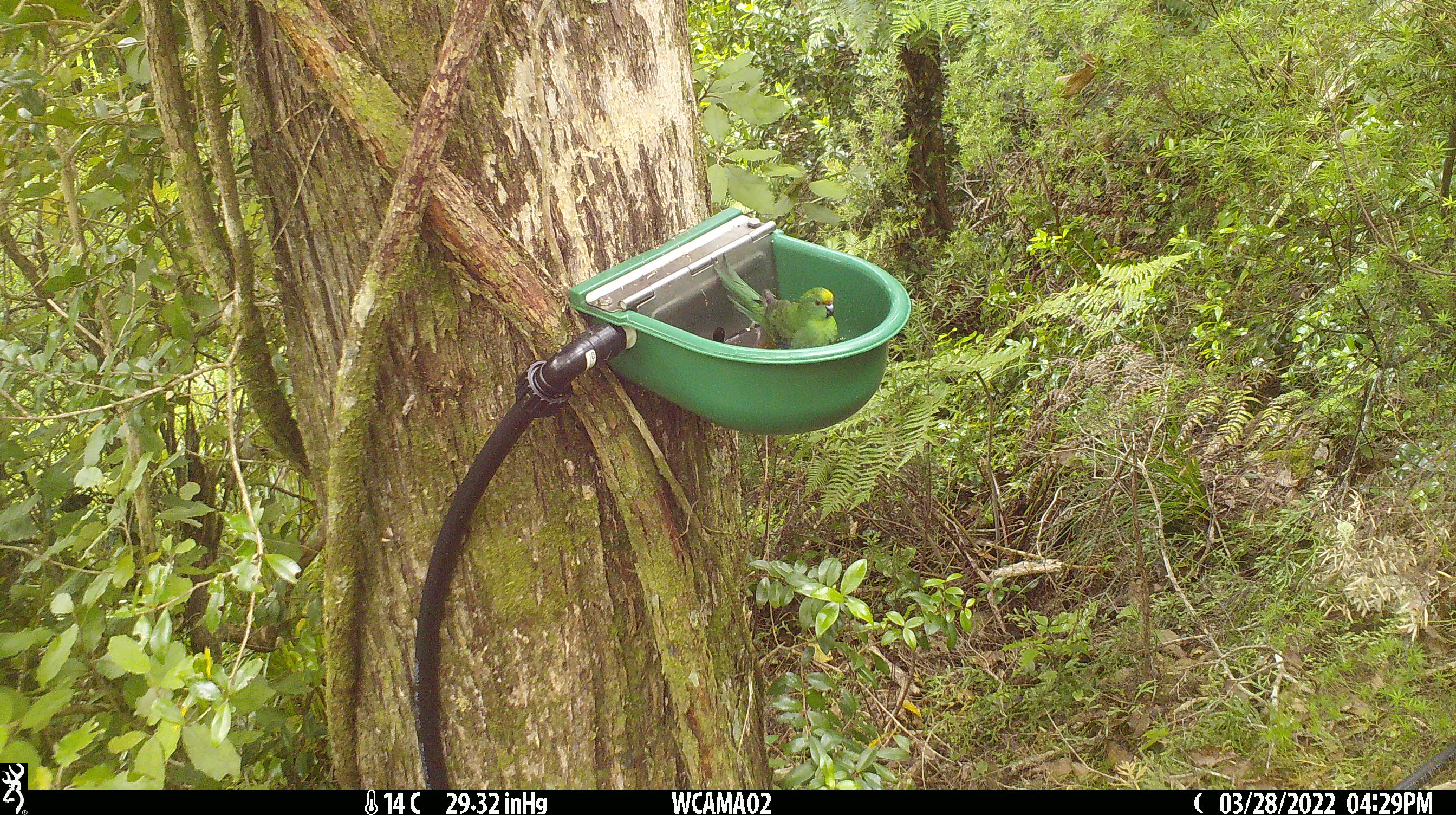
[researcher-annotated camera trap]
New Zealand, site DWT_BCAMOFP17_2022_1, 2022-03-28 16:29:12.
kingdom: Animalia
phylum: Chordata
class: Aves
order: Psittaciformes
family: Psittaculidae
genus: Cyanoramphus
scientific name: Cyanoramphus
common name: parakeet